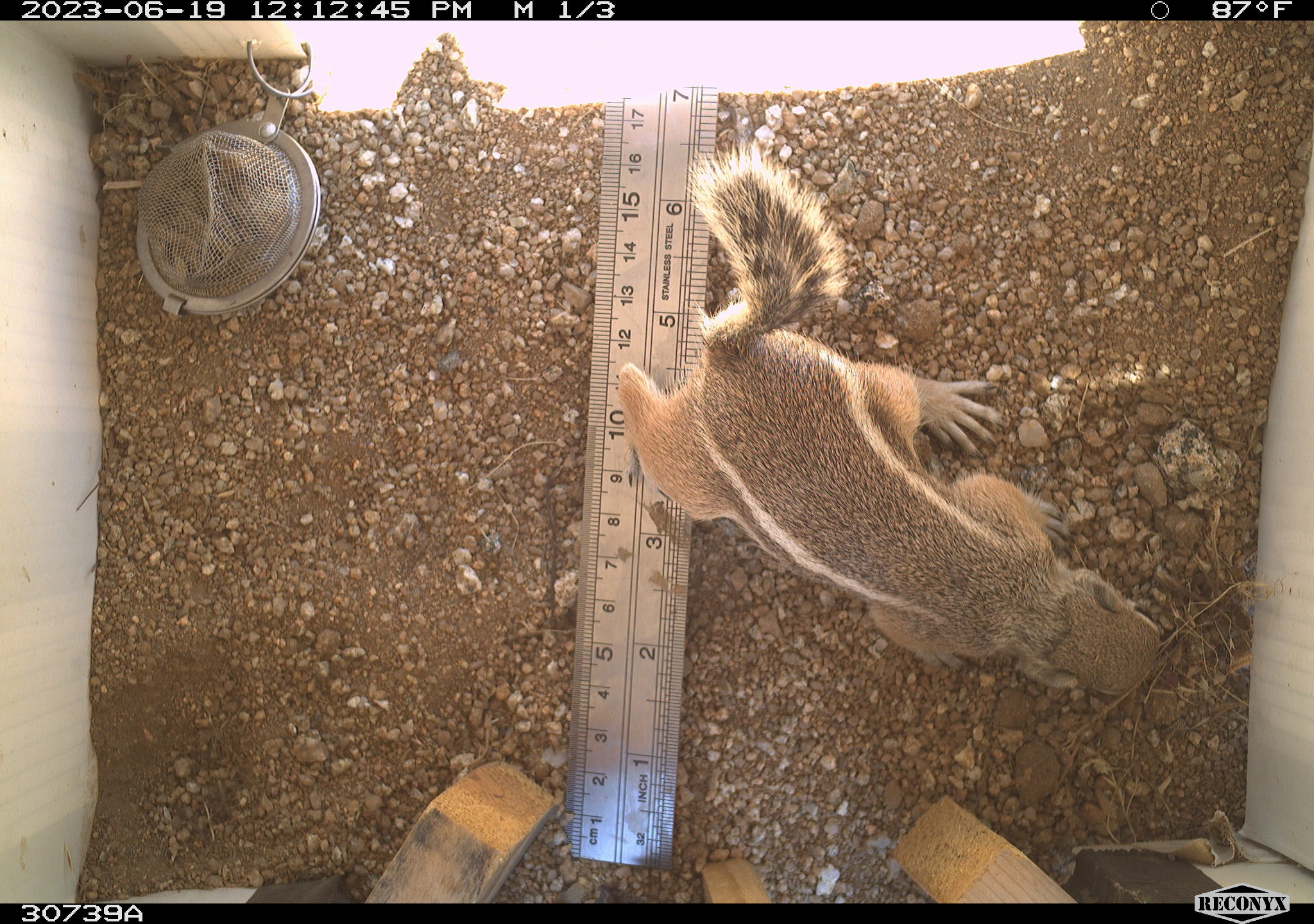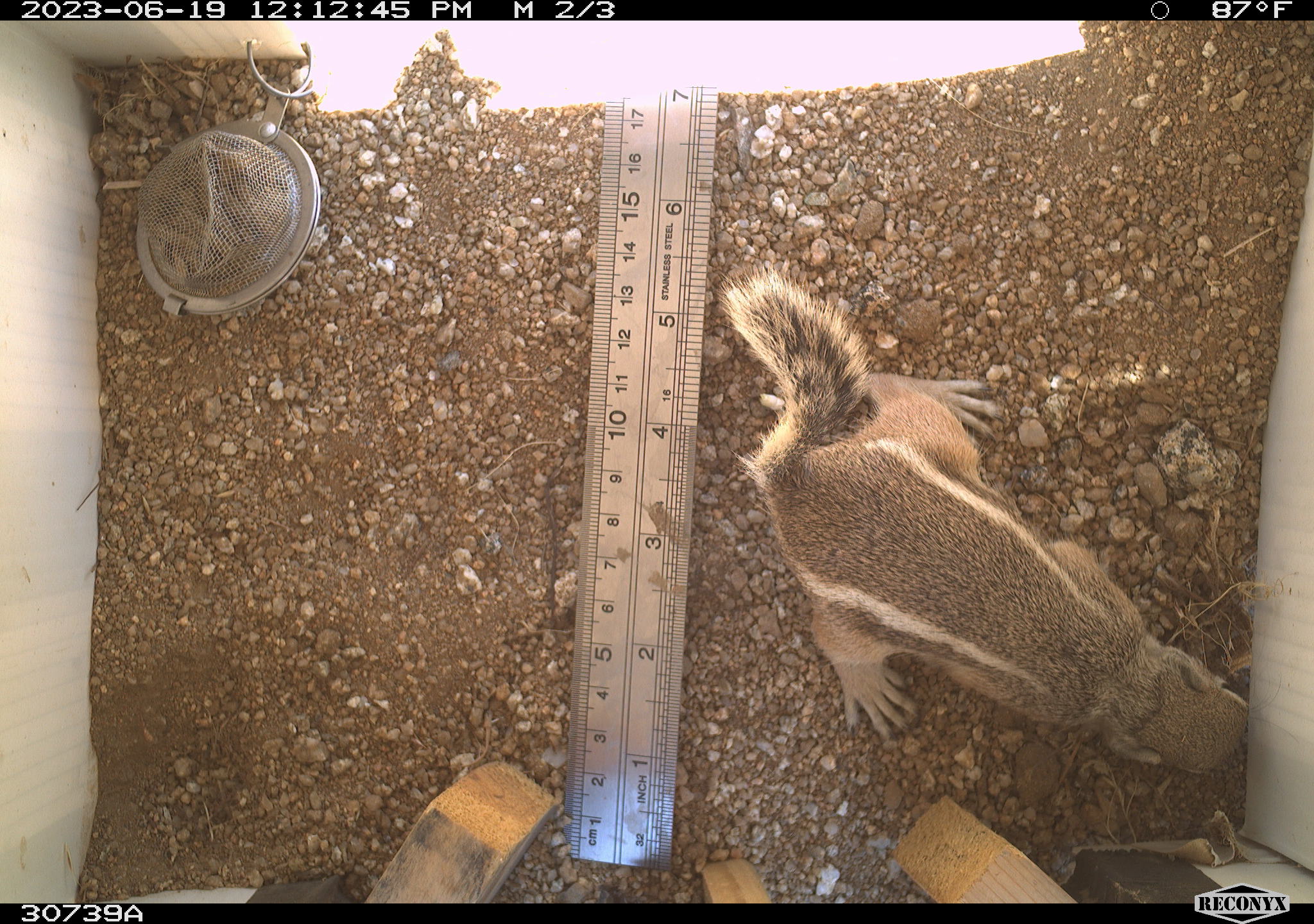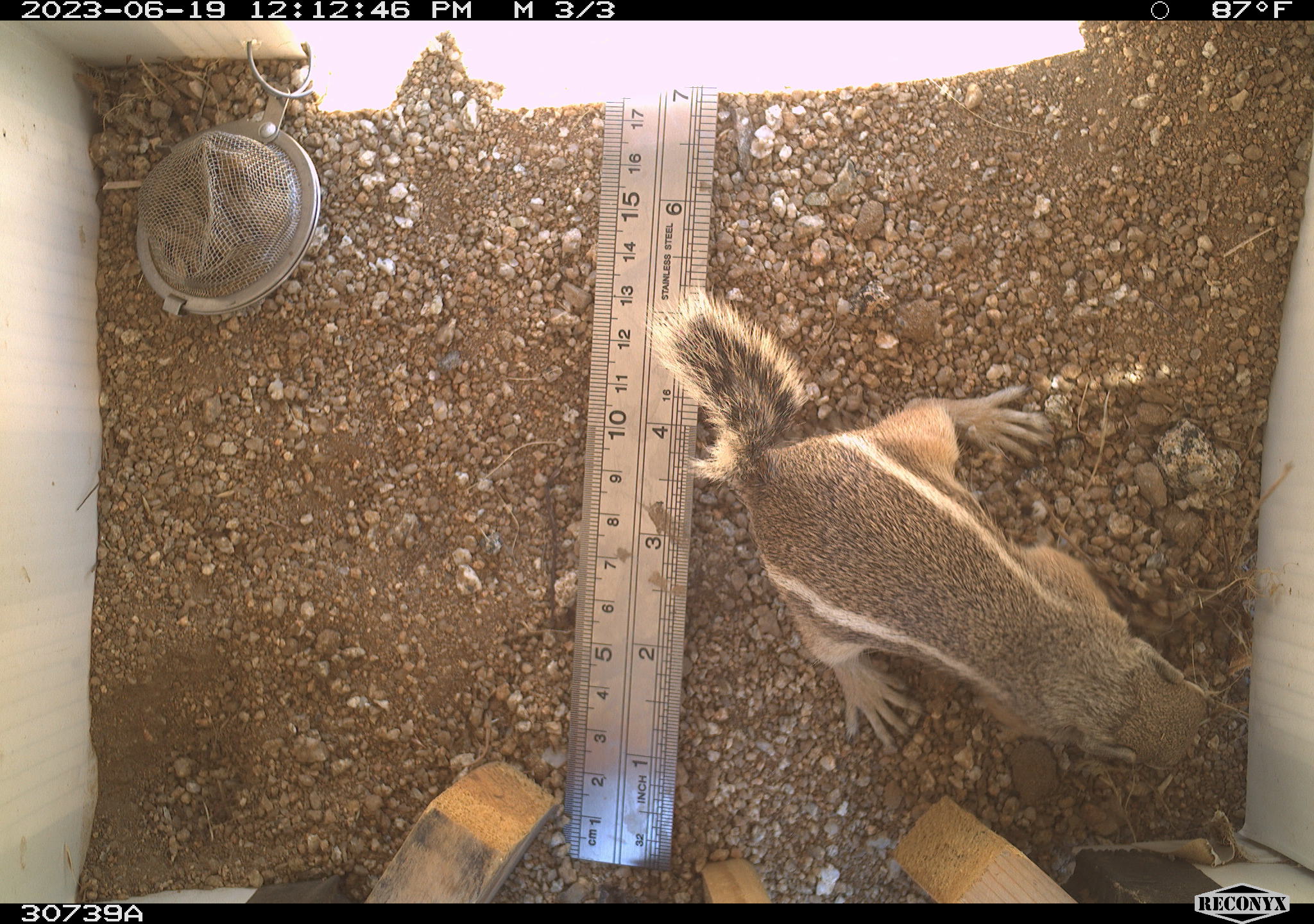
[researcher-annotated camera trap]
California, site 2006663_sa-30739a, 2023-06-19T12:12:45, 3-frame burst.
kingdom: Animalia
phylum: Chordata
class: Mammalia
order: Rodentia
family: Sciuridae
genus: Ammospermophilus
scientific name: Ammospermophilus leucurus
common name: white-tailed antelope squirrel